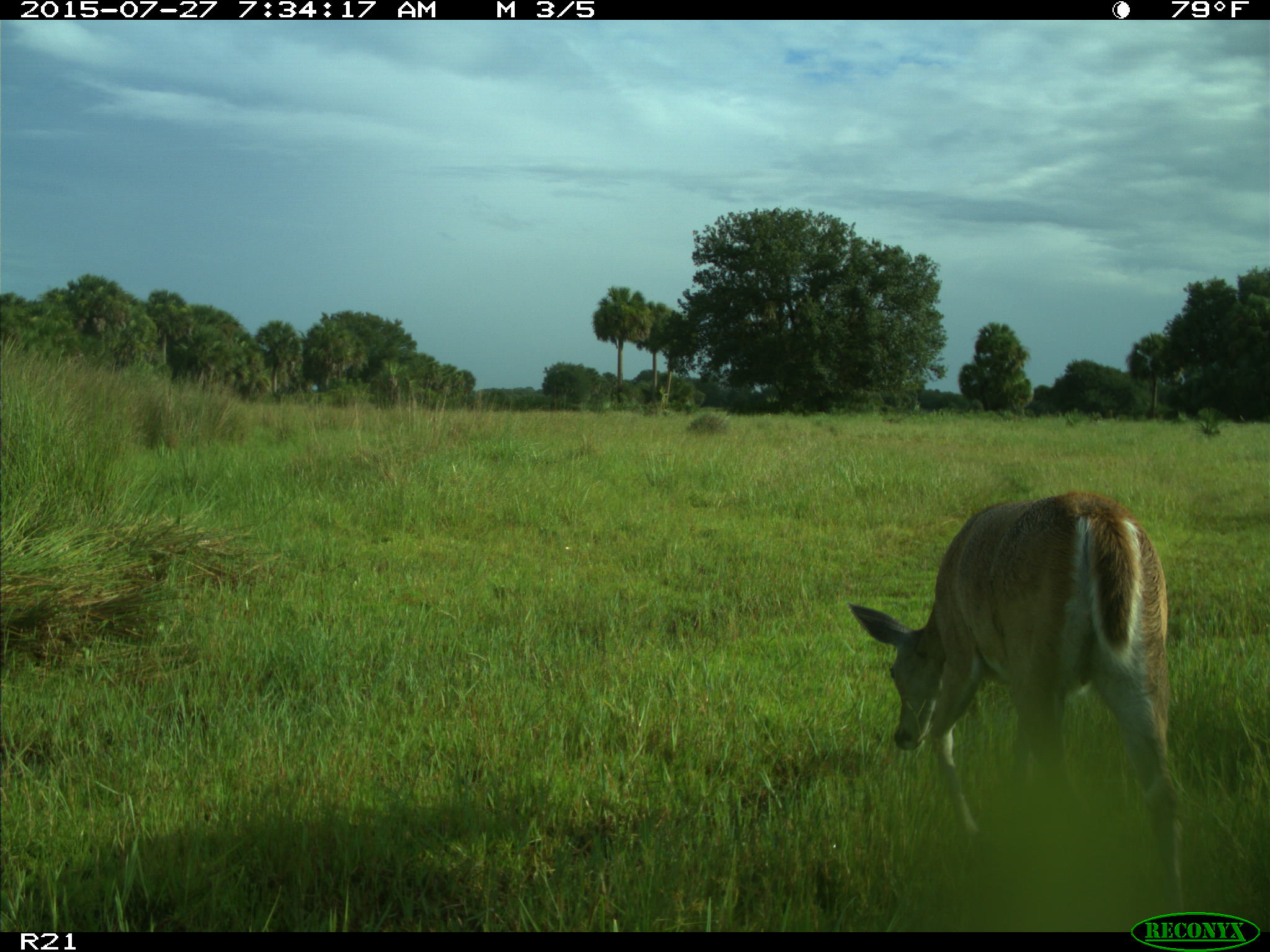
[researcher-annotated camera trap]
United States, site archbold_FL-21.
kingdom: Animalia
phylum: Chordata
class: Mammalia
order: Artiodactyla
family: Cervidae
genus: Odocoileus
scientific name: Odocoileus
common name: deer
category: unidentified deer